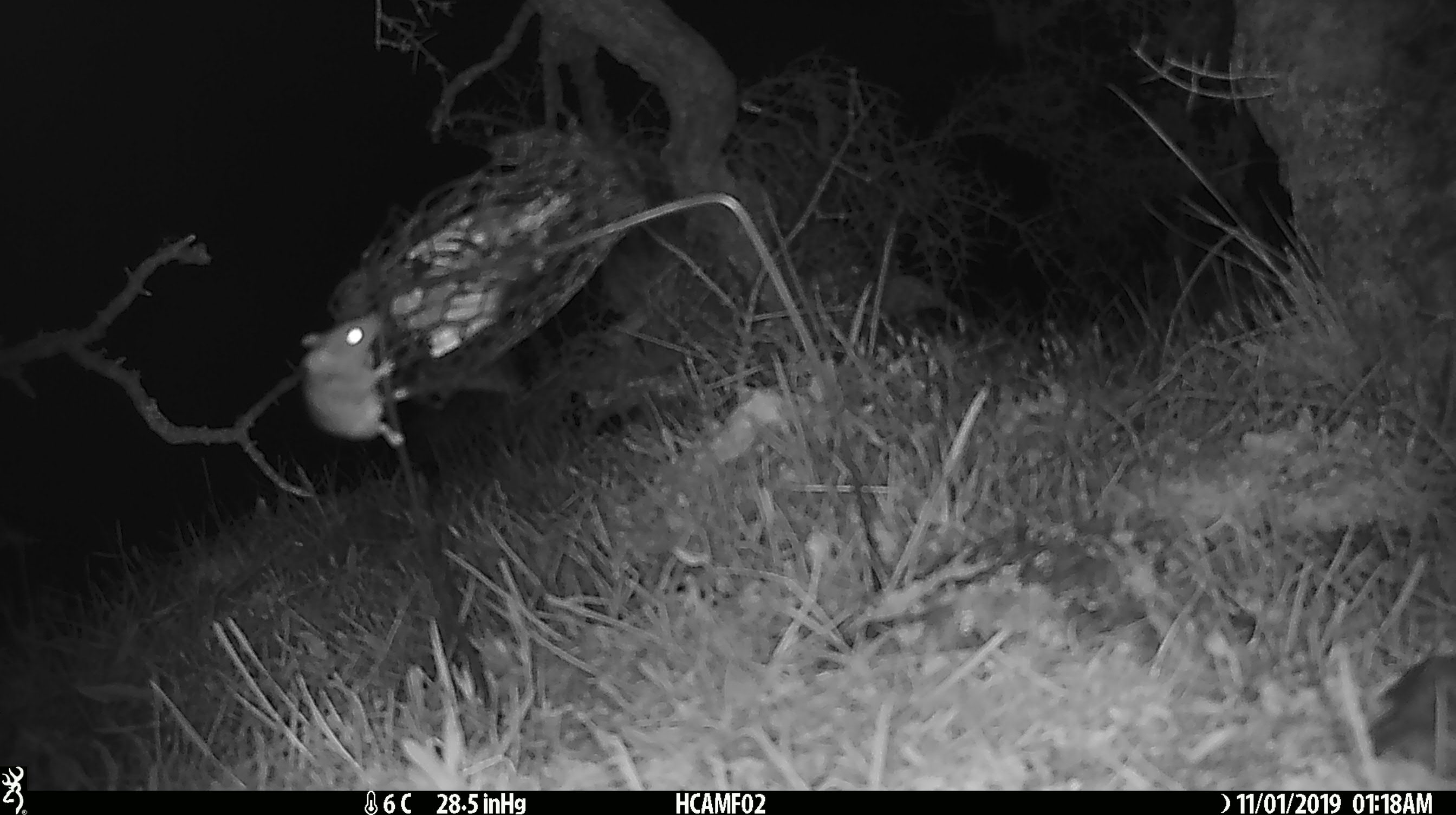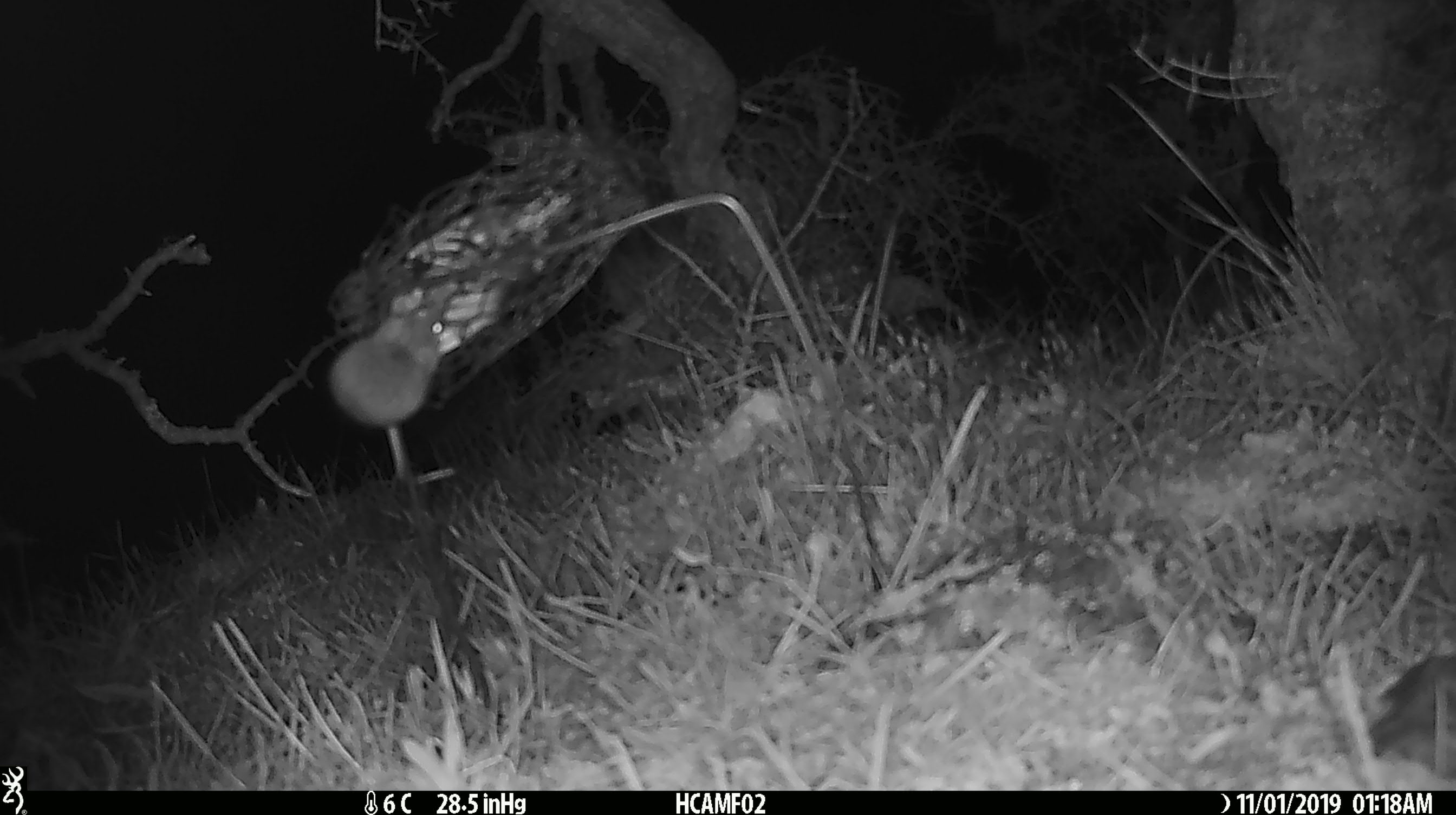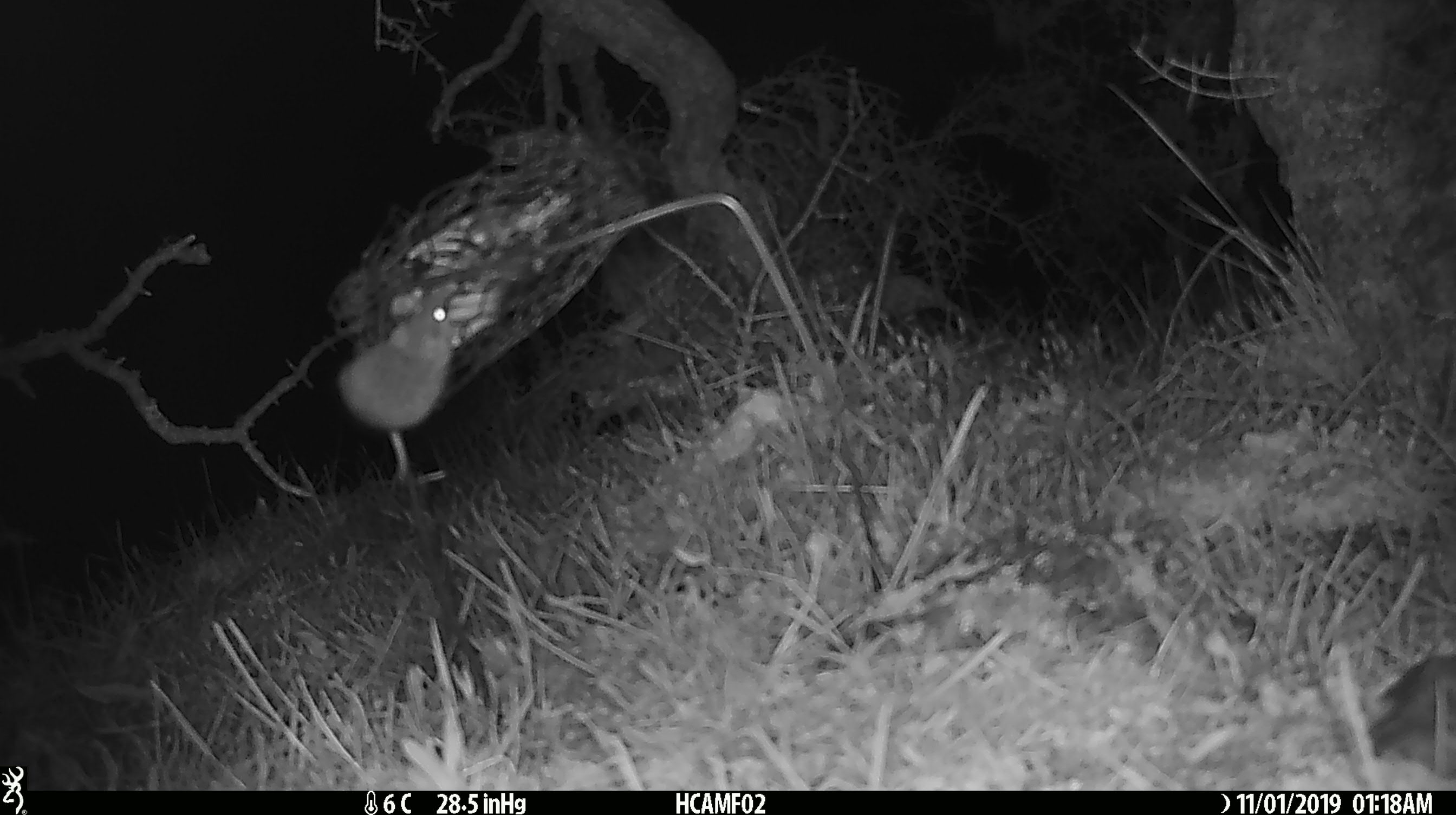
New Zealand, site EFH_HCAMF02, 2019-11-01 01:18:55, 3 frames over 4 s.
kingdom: Animalia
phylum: Chordata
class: Mammalia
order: Rodentia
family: Muridae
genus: Mus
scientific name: Mus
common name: mouse